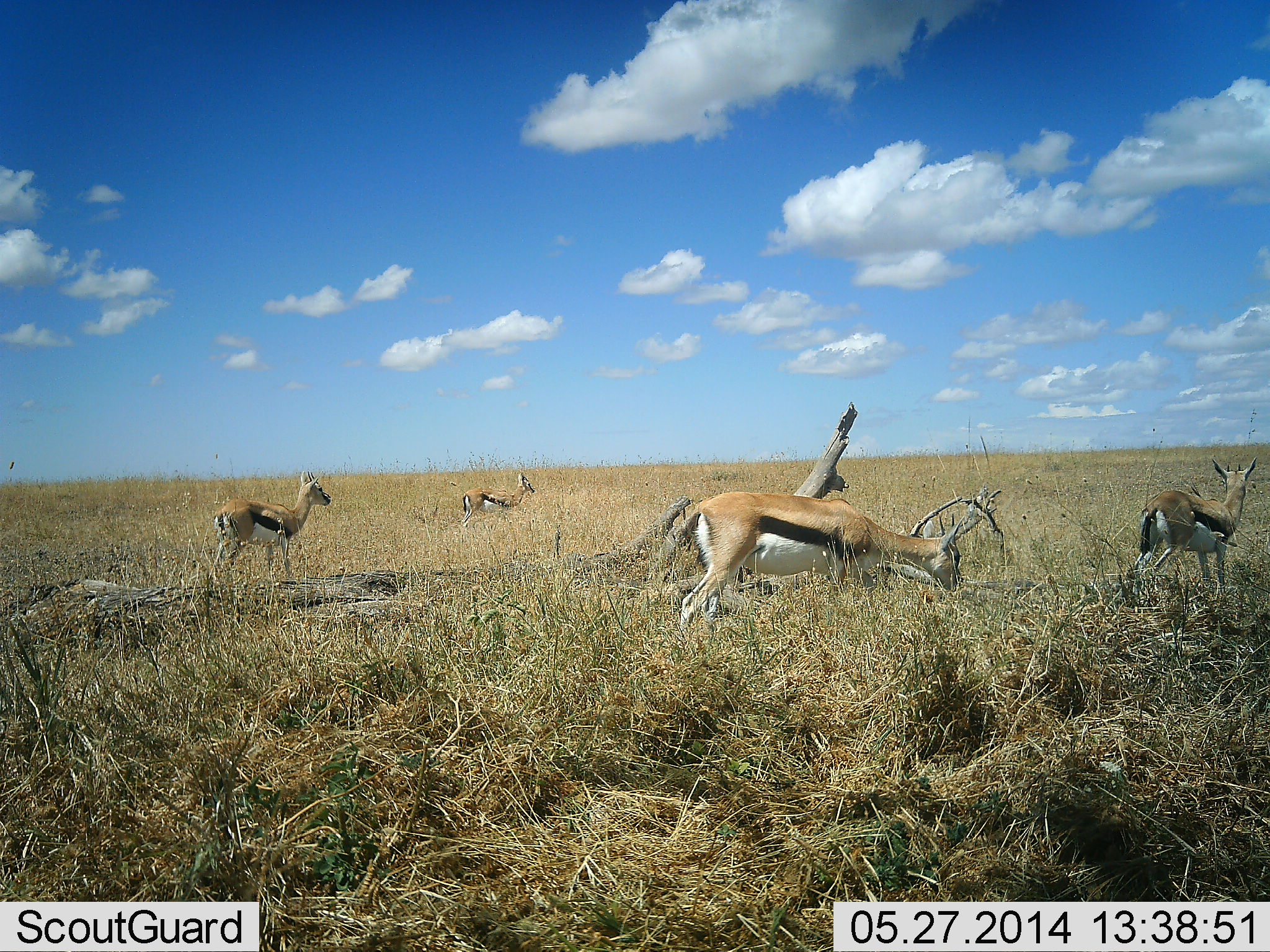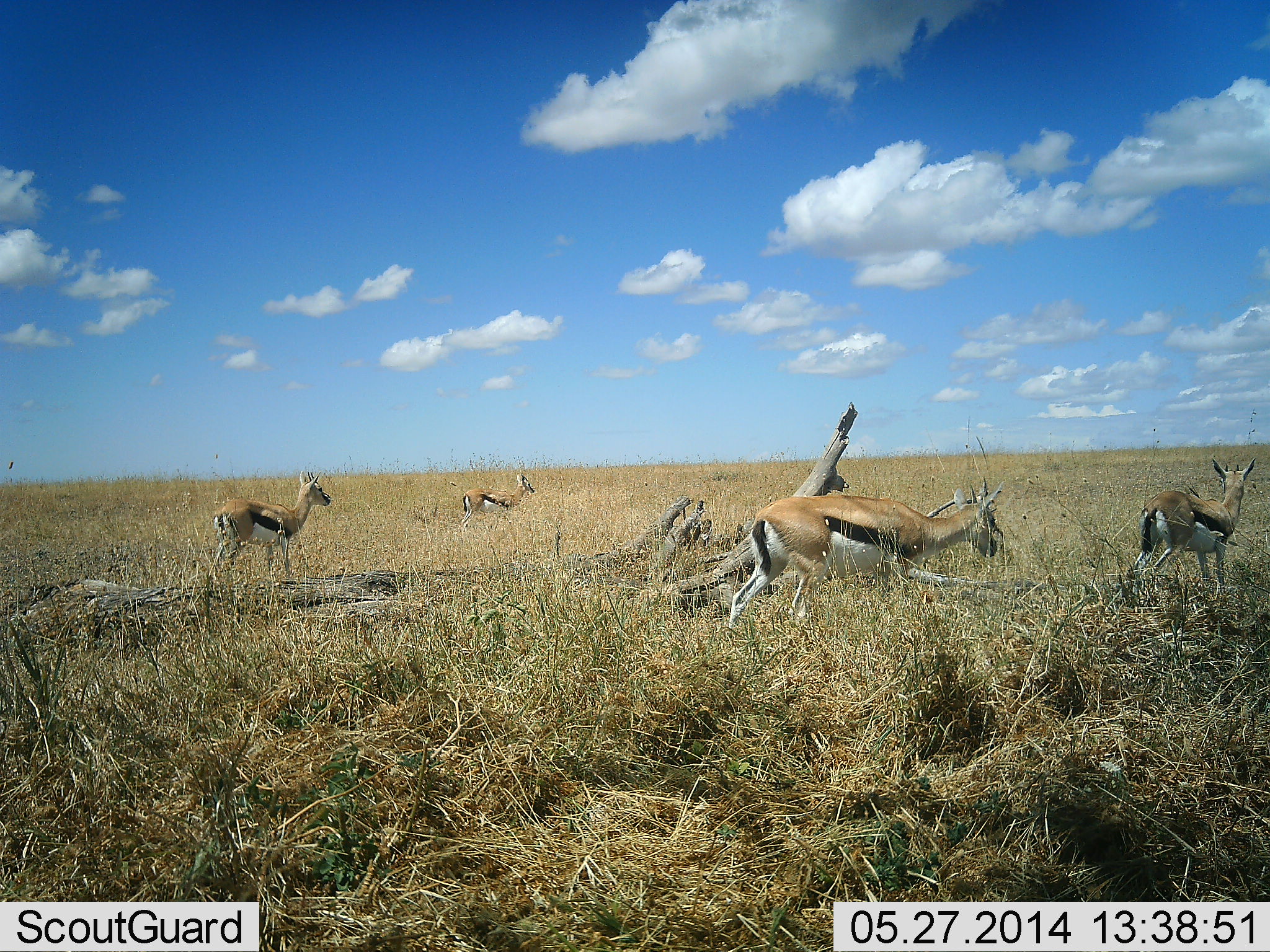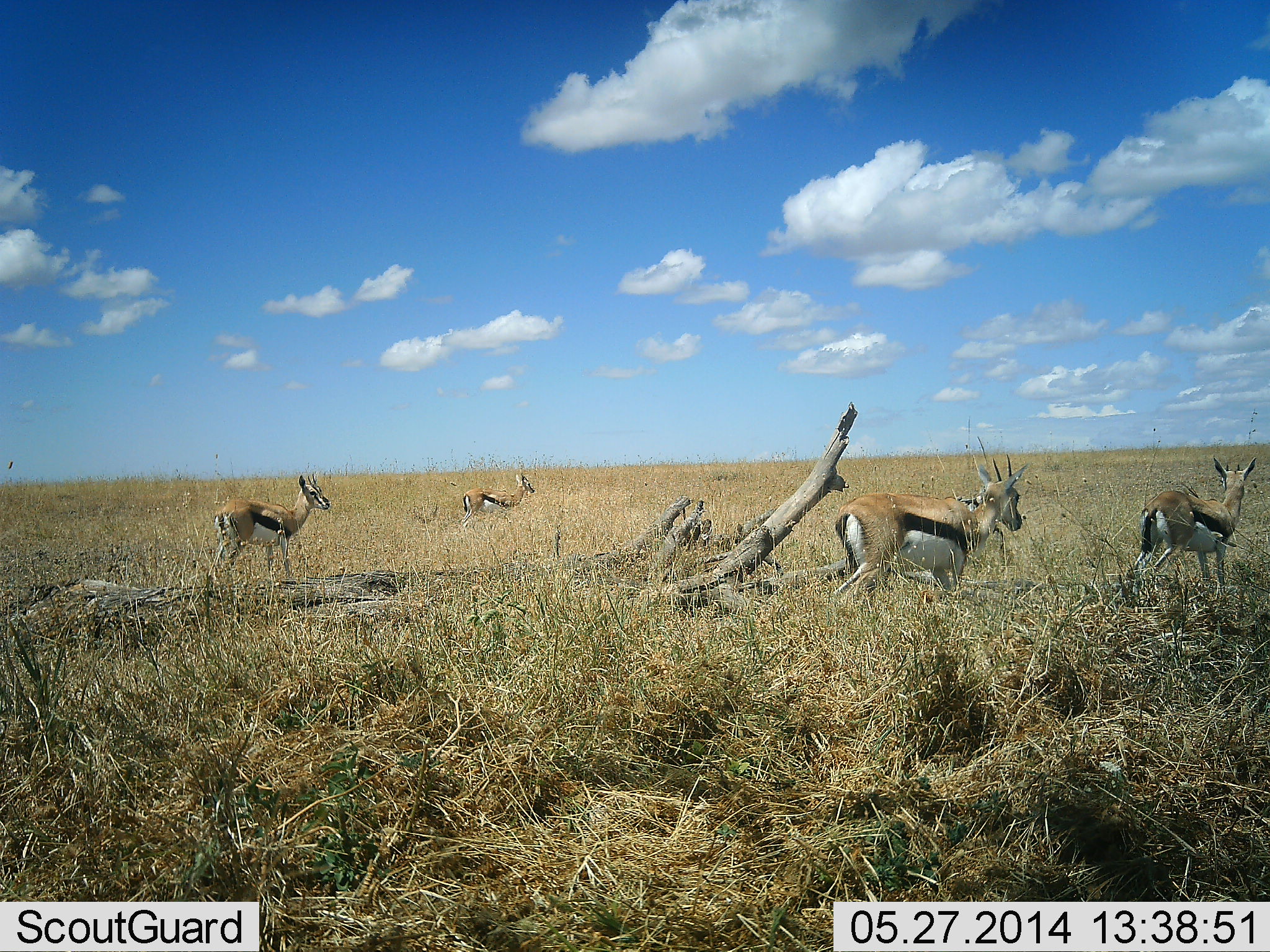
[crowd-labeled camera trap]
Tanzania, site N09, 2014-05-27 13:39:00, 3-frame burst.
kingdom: Animalia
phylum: Chordata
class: Mammalia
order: Artiodactyla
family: Bovidae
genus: Eudorcas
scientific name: Eudorcas thomsonii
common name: thomson's gazelle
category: gazellethomsons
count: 4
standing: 70%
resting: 3%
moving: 77%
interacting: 3%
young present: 6%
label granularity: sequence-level